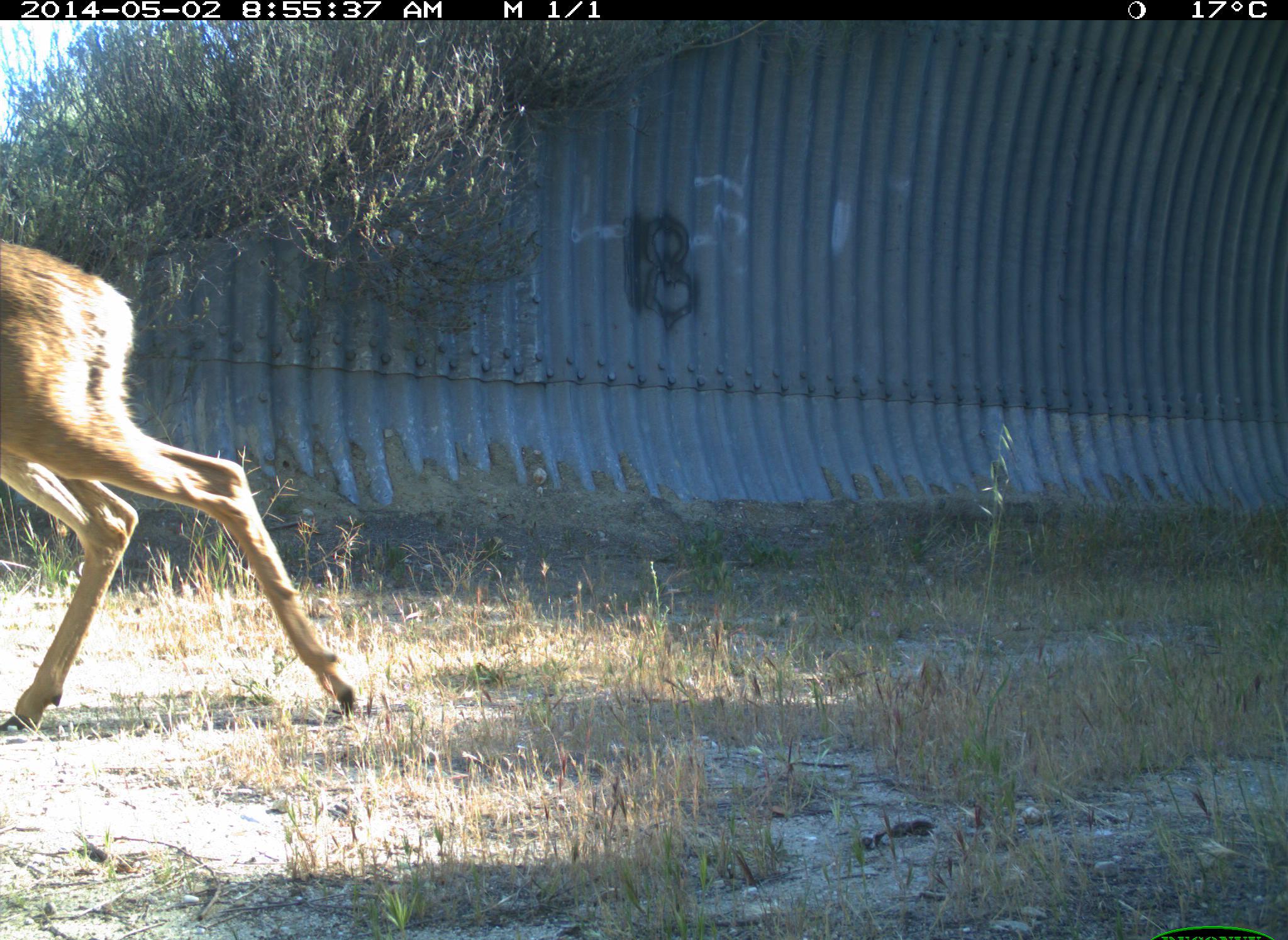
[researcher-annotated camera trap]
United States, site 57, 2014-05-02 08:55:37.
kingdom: Animalia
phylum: Chordata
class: Mammalia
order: Artiodactyla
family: Cervidae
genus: Odocoileus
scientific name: Odocoileus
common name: deer